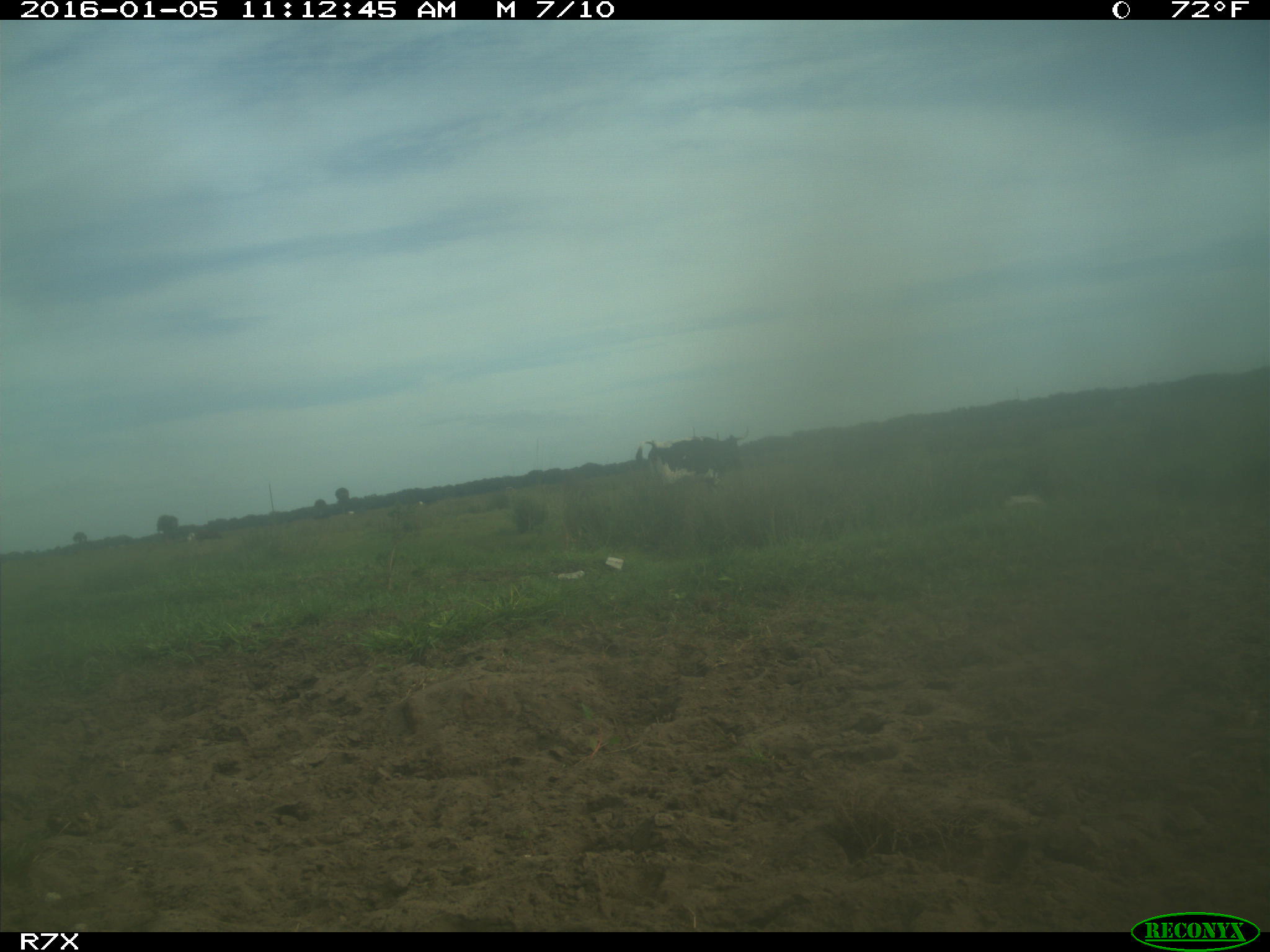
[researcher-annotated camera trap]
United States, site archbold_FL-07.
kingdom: Animalia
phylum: Chordata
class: Mammalia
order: Artiodactyla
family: Bovidae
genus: Bos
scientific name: Bos taurus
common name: domestic cow